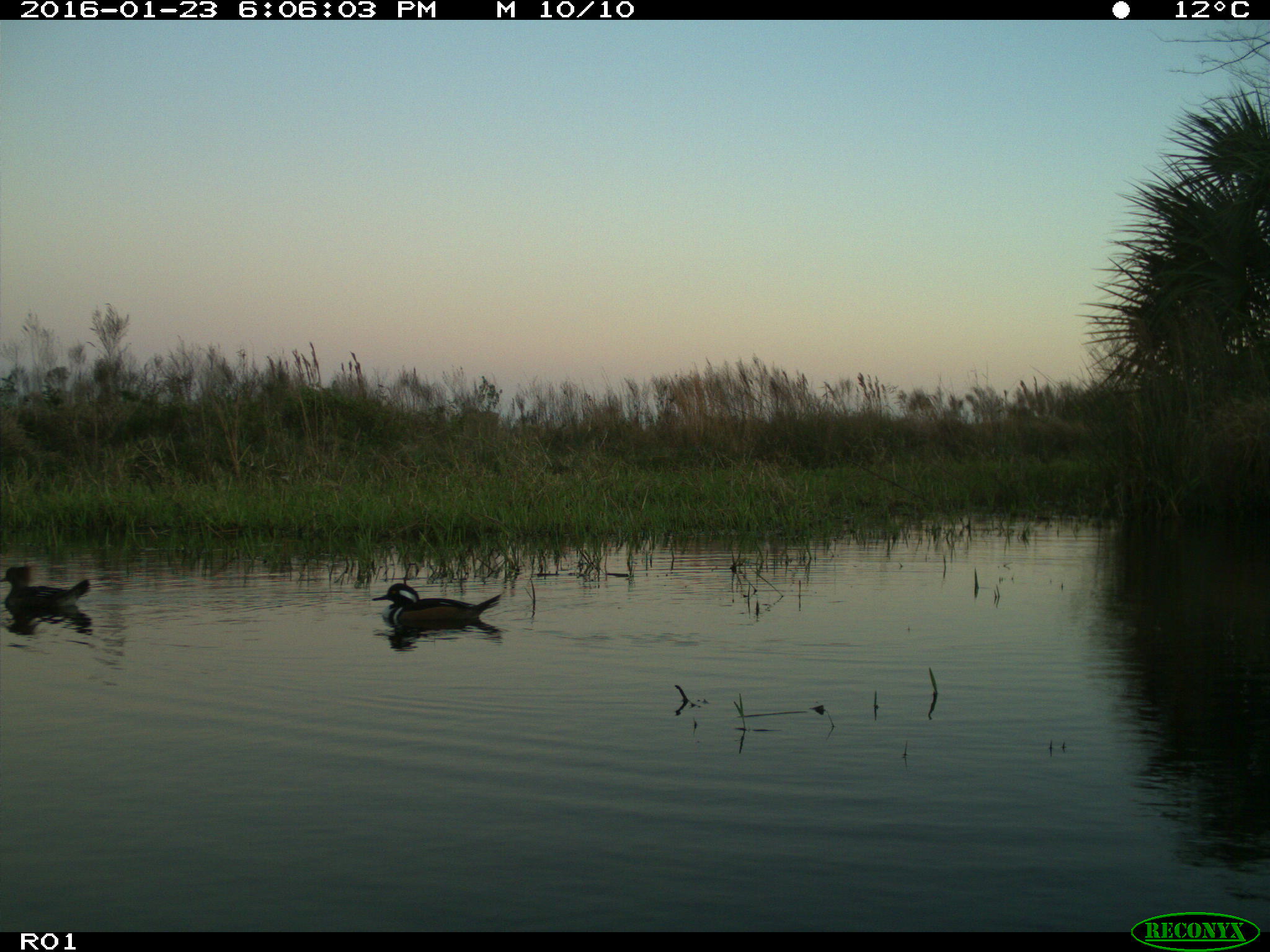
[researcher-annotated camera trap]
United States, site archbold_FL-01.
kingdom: Animalia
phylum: Chordata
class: Aves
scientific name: Aves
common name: birds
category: unidentified bird